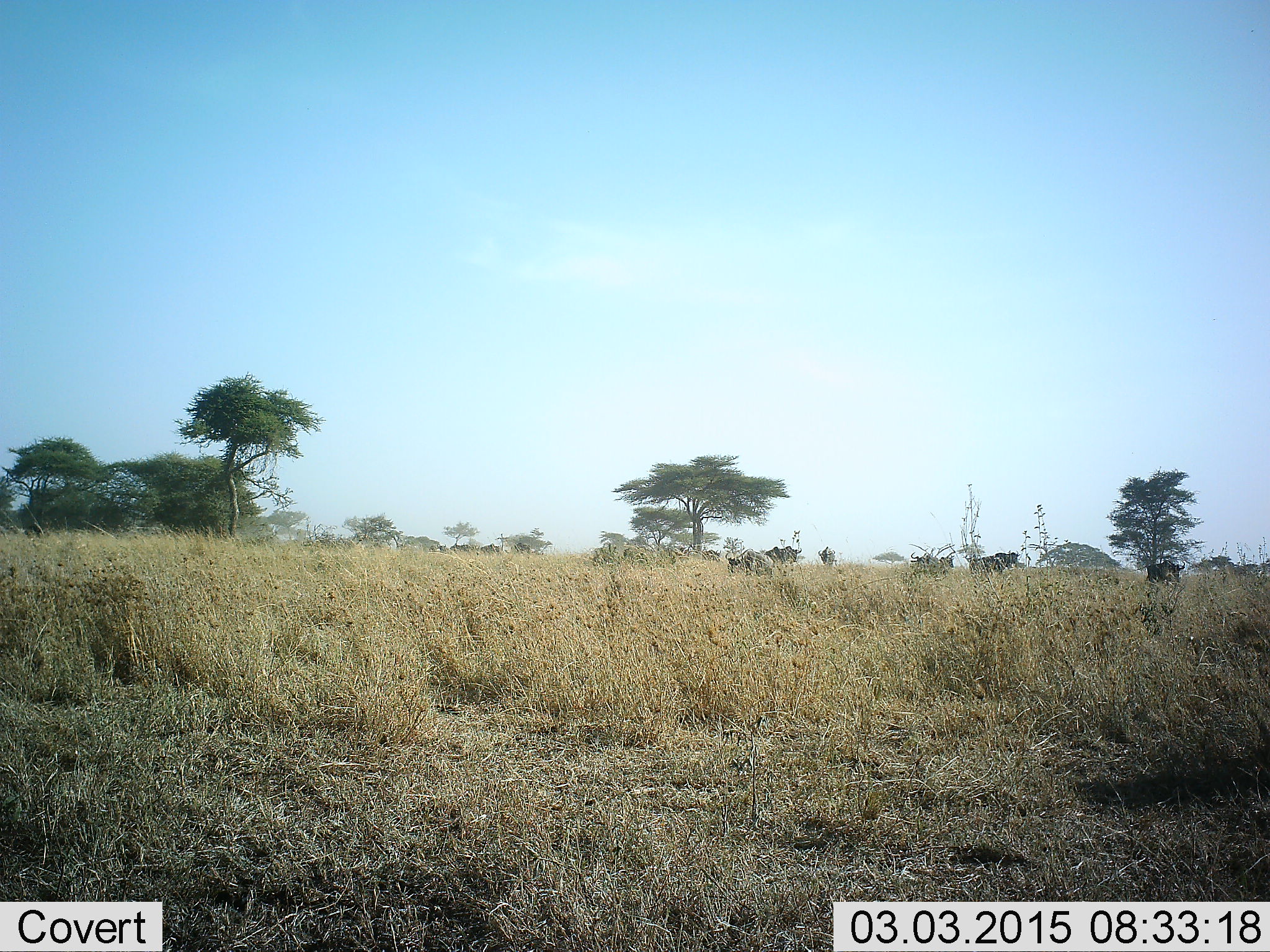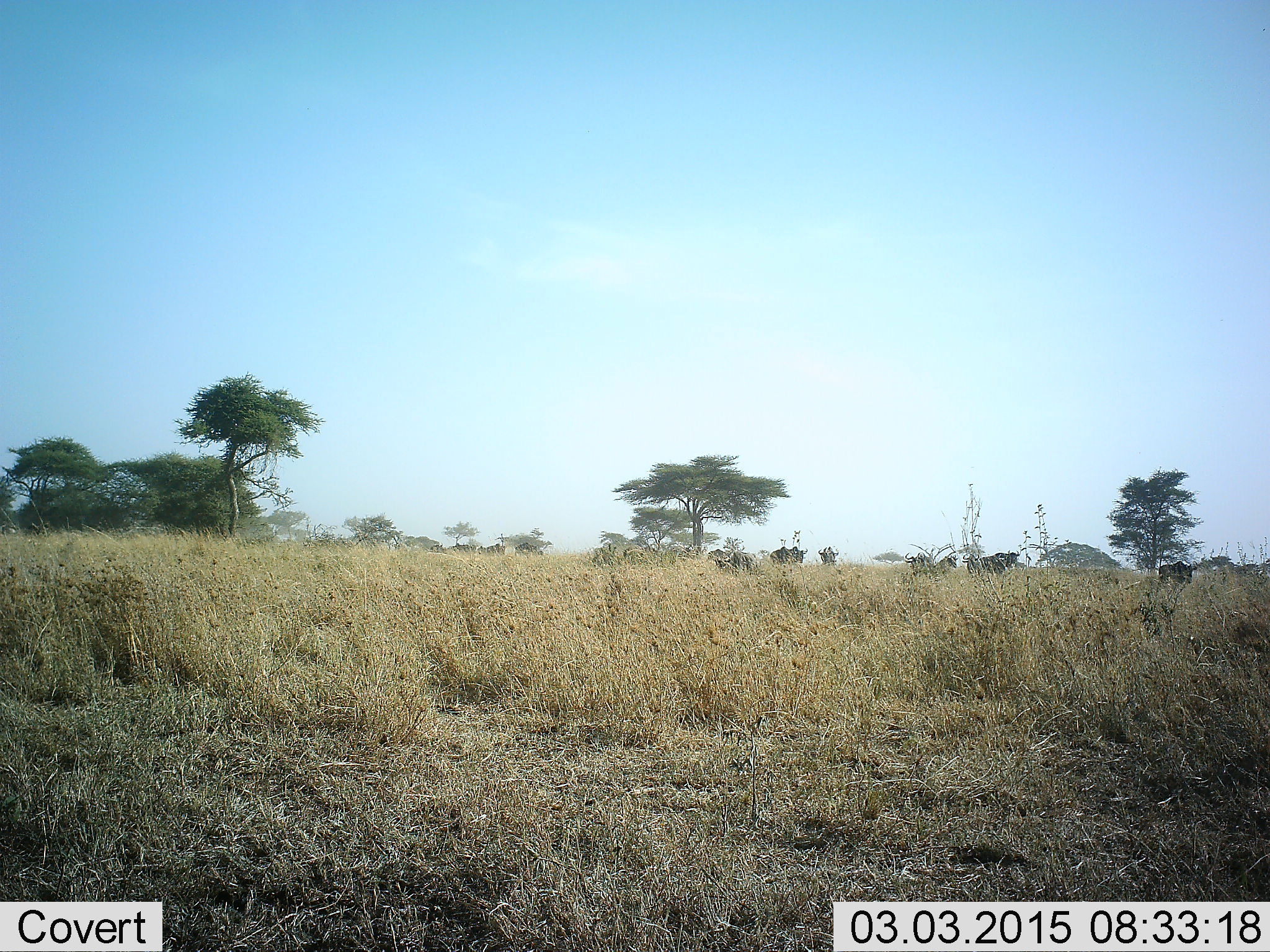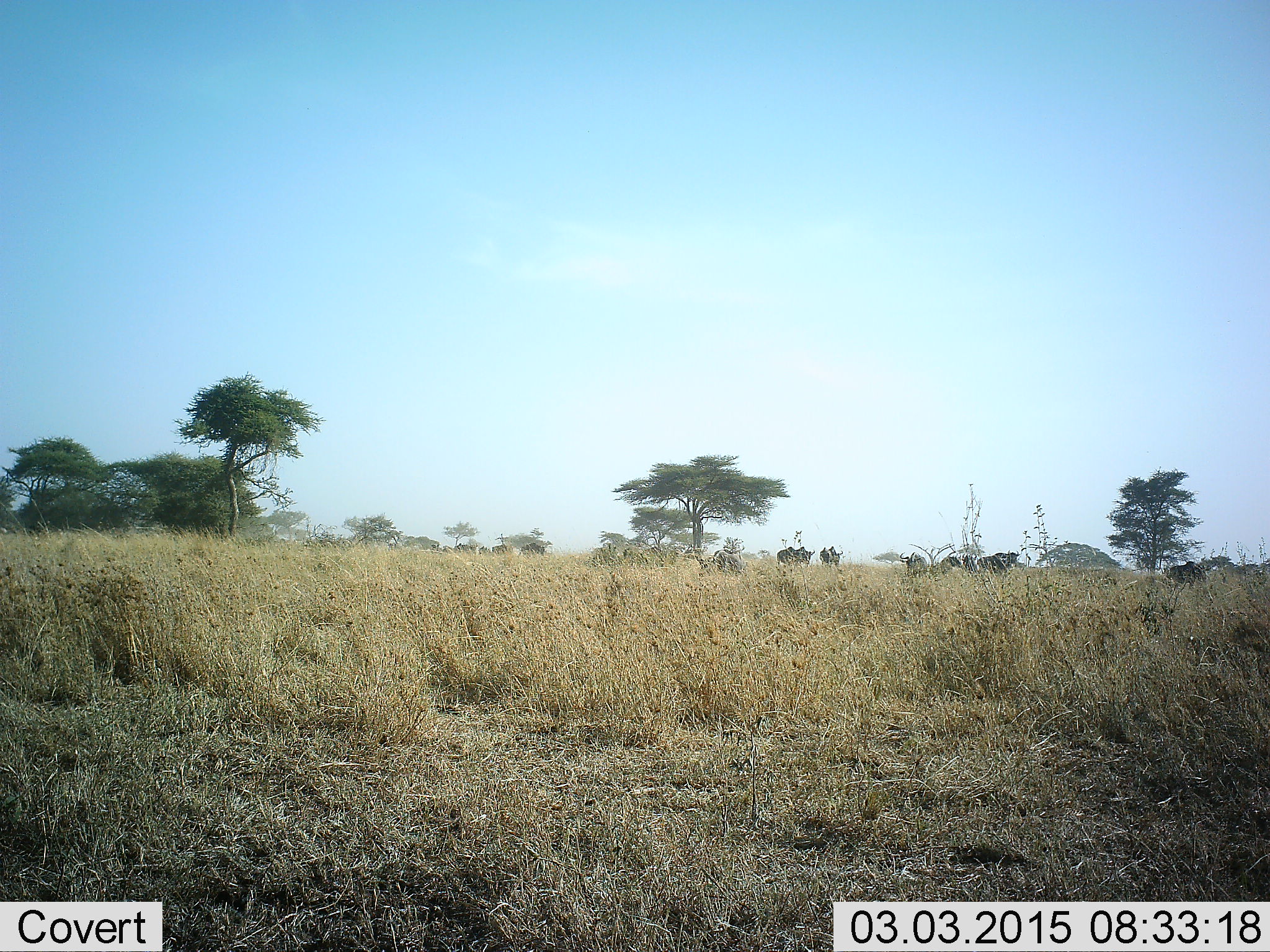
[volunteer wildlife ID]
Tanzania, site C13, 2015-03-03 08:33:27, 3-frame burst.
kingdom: Animalia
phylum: Chordata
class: Mammalia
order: Artiodactyla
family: Bovidae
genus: Connochaetes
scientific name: Connochaetes taurinus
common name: blue wildebeest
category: wildebeest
Wildebeest (blue wildebeest) (Connochaetes taurinus), count 11-50. Behavior (volunteer vote fractions): standing 40%, resting 0%, moving 100%, interacting 0%. Young present (vote fraction): 0%. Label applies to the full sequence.